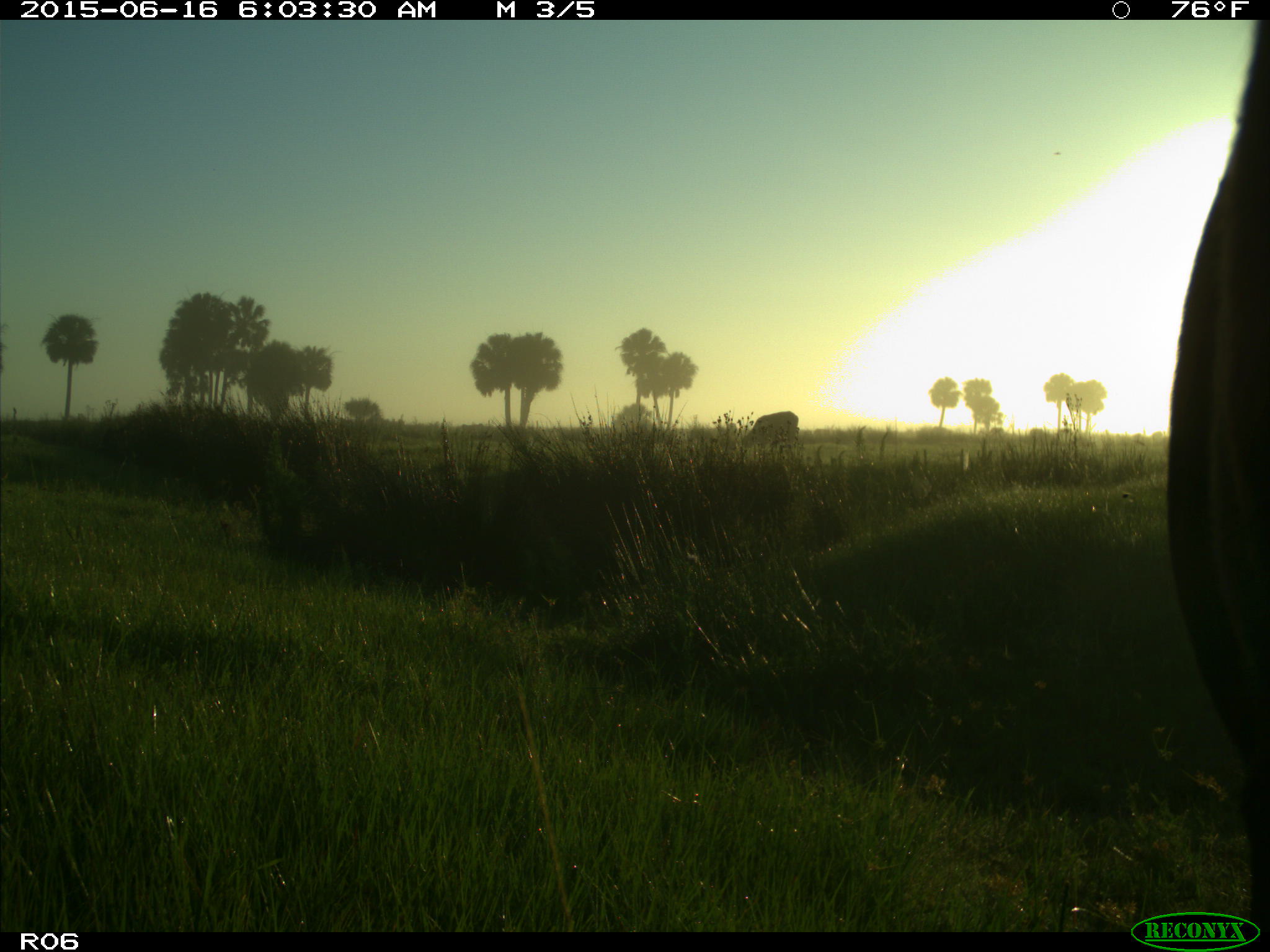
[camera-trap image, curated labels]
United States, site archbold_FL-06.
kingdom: Animalia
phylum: Chordata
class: Mammalia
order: Artiodactyla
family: Bovidae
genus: Bos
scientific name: Bos taurus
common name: domestic cow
Bos taurus (domestic cow).